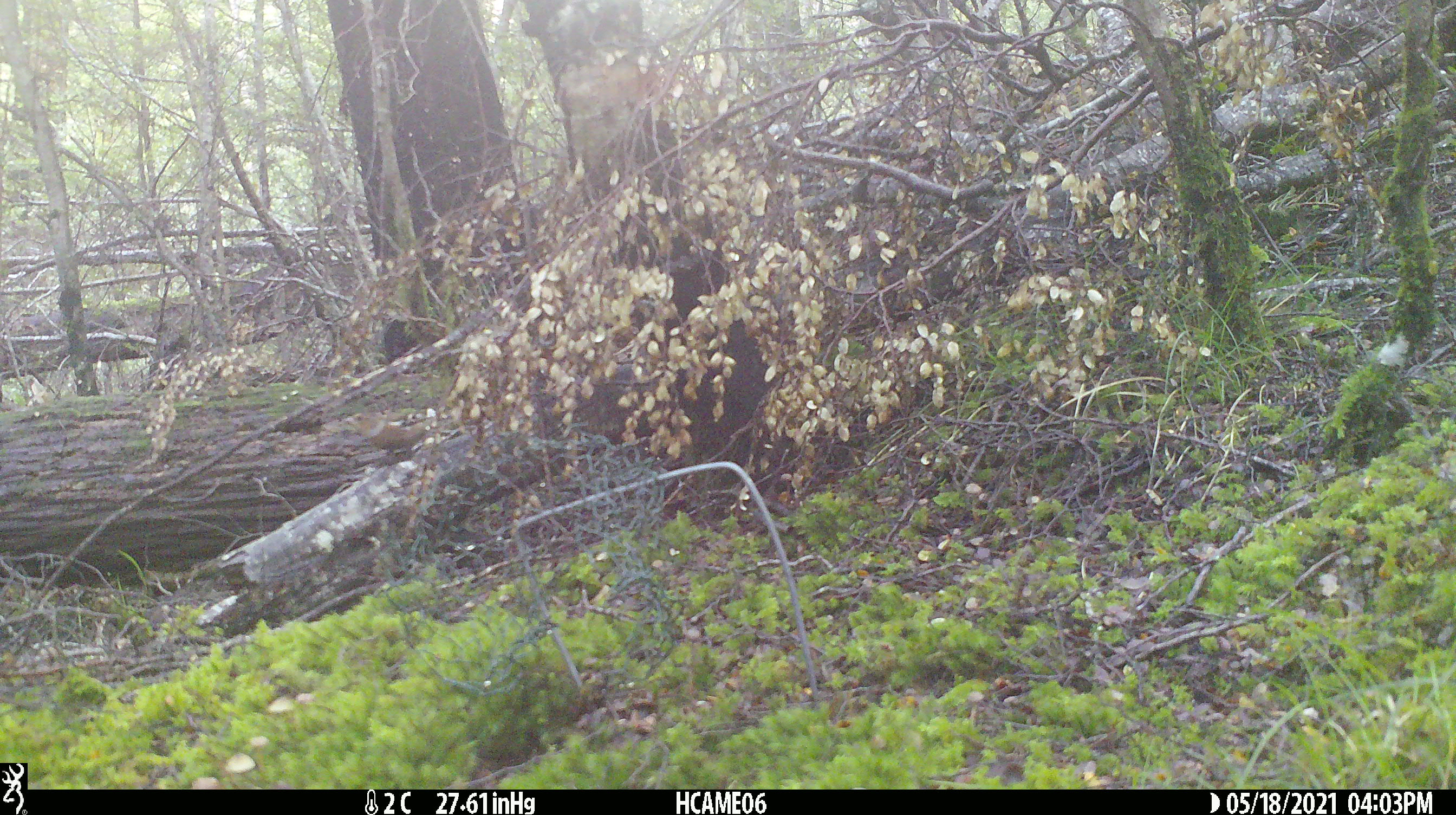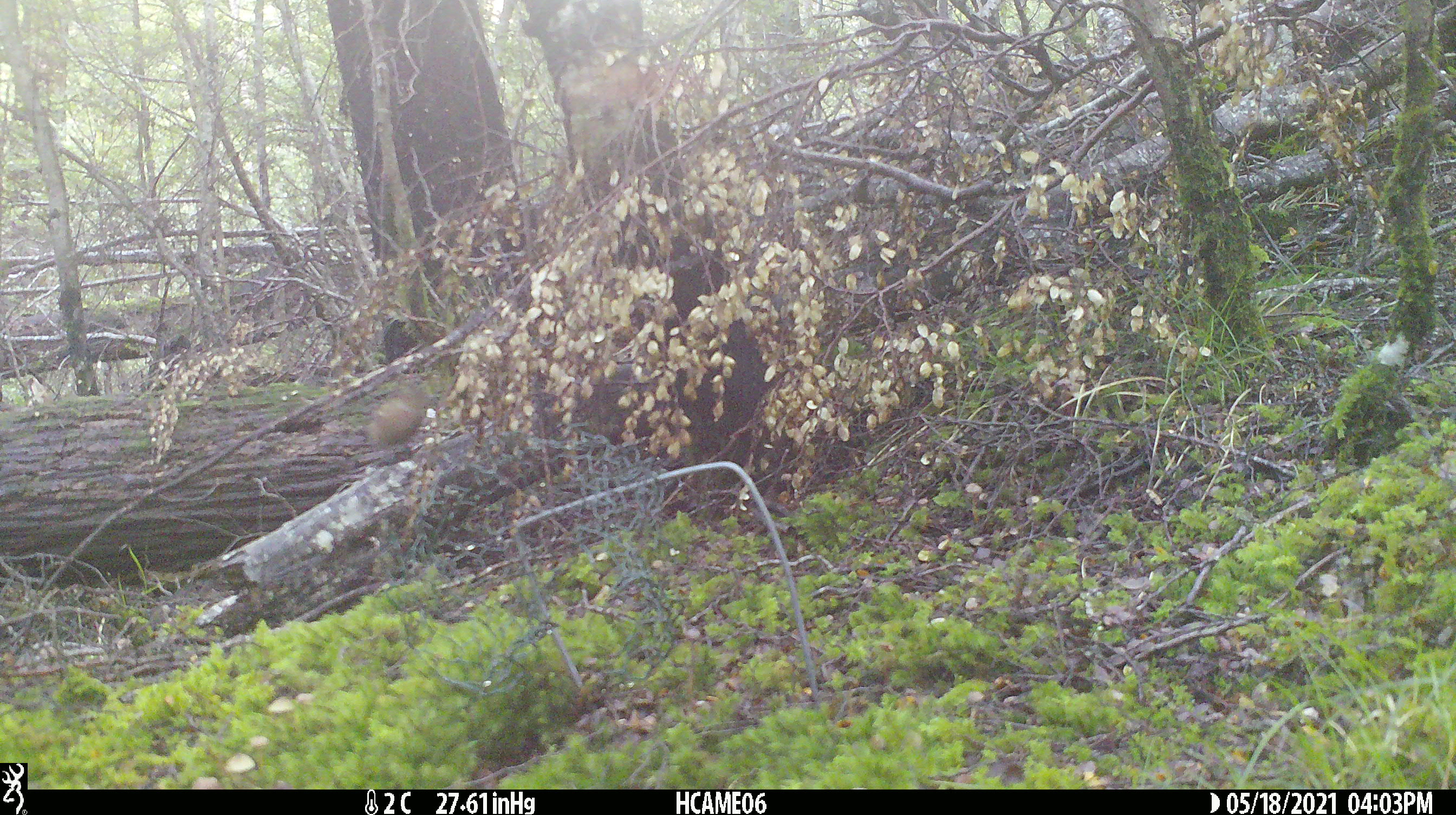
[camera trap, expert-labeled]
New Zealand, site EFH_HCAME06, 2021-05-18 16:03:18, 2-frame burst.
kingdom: Animalia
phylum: Chordata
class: Aves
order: Passeriformes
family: Fringillidae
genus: Fringilla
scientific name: Fringilla coelebs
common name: common chaffinch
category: chaffinch